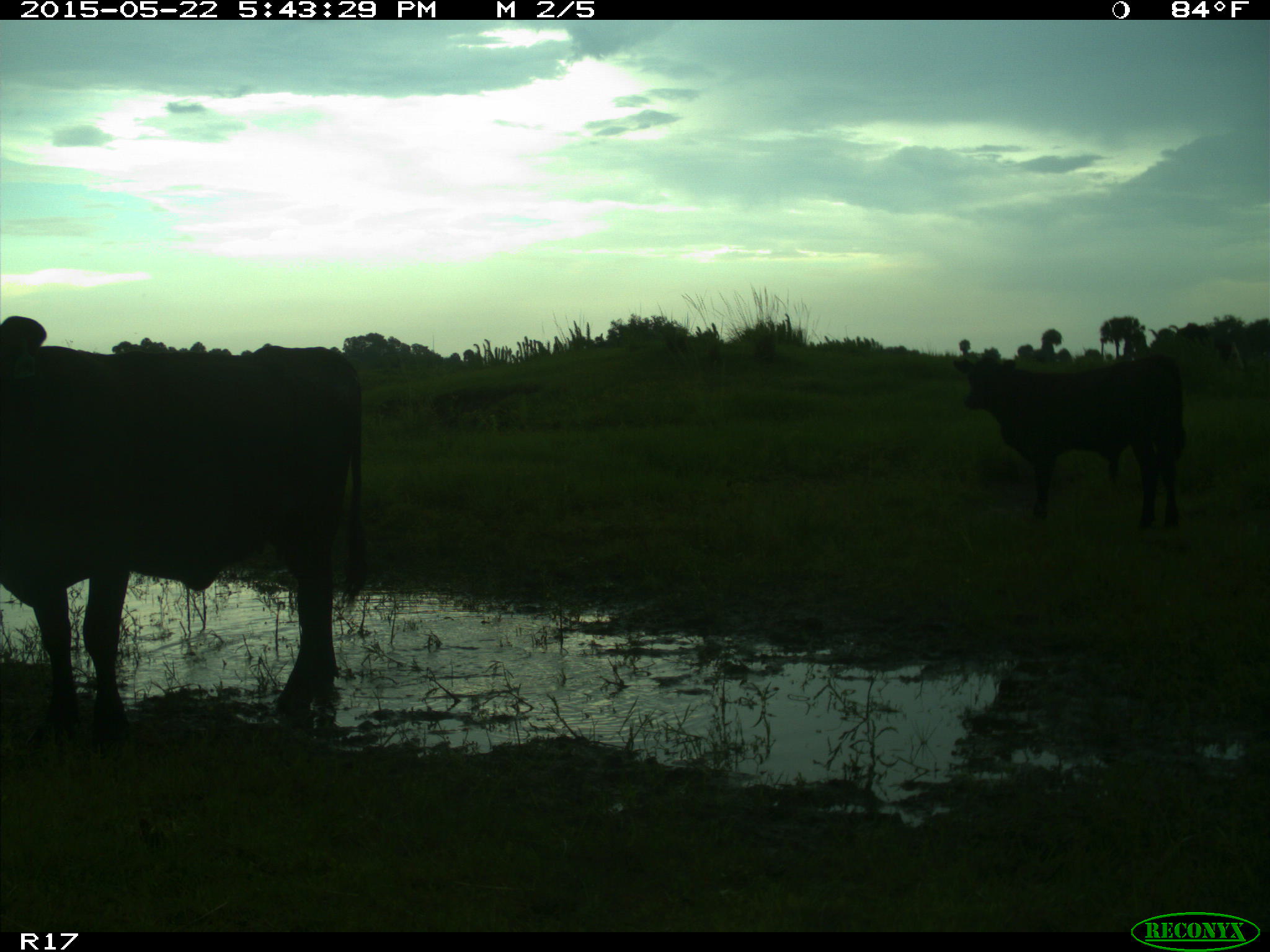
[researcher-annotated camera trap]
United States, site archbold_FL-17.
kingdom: Animalia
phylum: Chordata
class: Mammalia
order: Artiodactyla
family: Bovidae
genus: Bos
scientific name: Bos taurus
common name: domestic cow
Bos taurus (domestic cow).